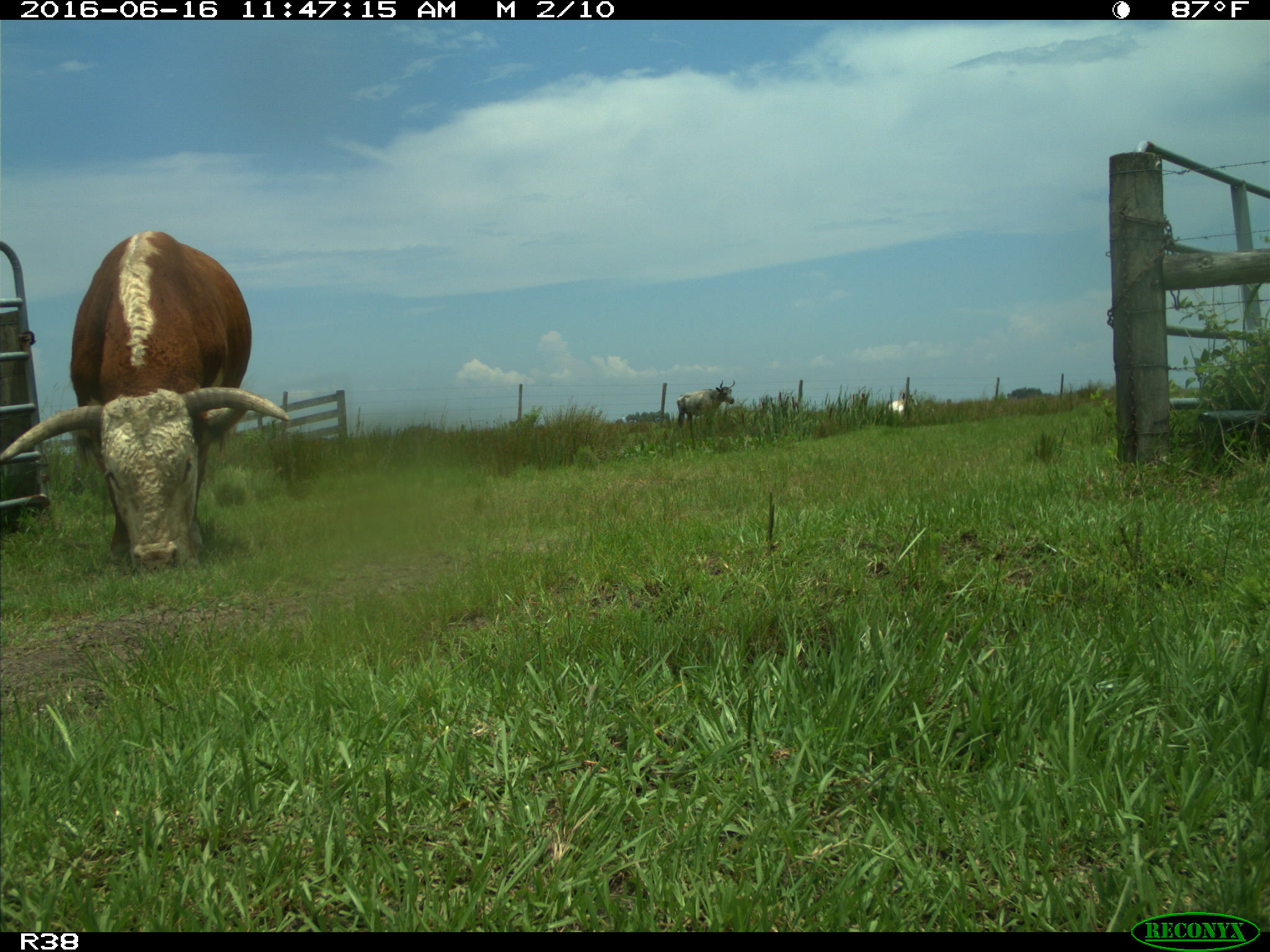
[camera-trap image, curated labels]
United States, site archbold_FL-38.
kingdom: Animalia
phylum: Chordata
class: Mammalia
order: Artiodactyla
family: Bovidae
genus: Bos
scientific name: Bos taurus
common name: domestic cow